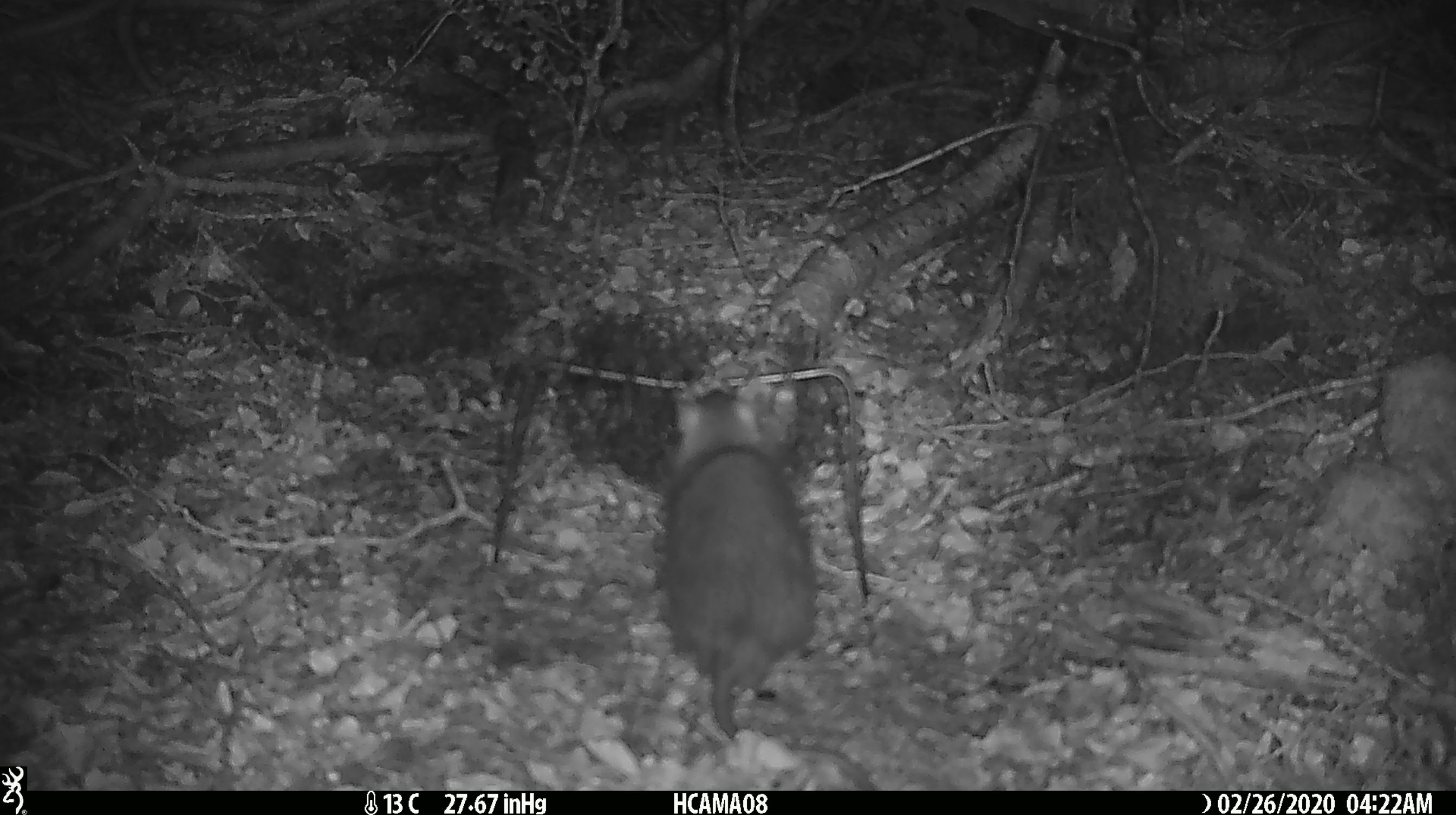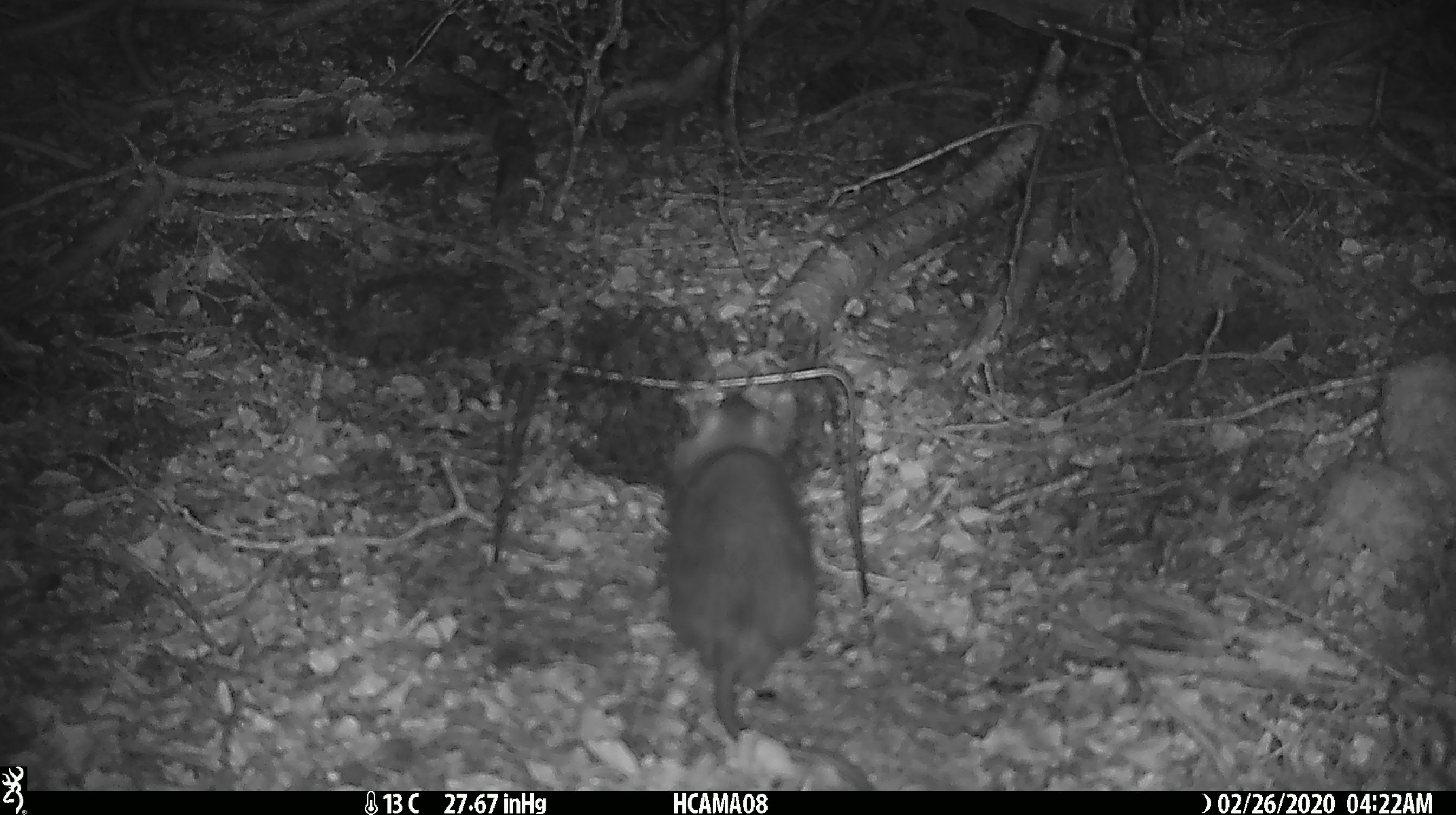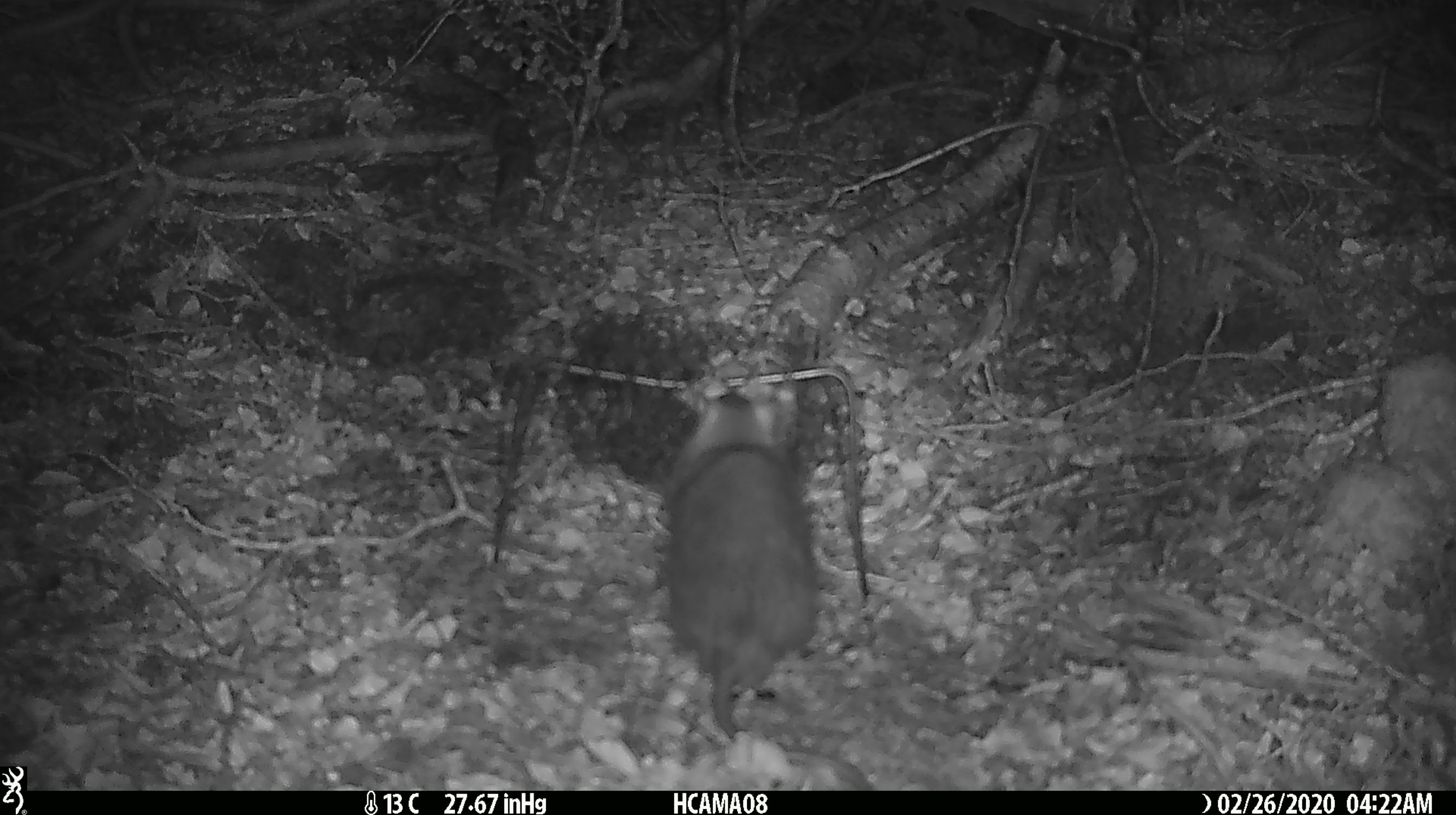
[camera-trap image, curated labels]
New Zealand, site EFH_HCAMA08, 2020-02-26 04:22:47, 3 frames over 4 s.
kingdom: Animalia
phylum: Chordata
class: Mammalia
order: Rodentia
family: Muridae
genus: Rattus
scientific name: Rattus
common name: rat